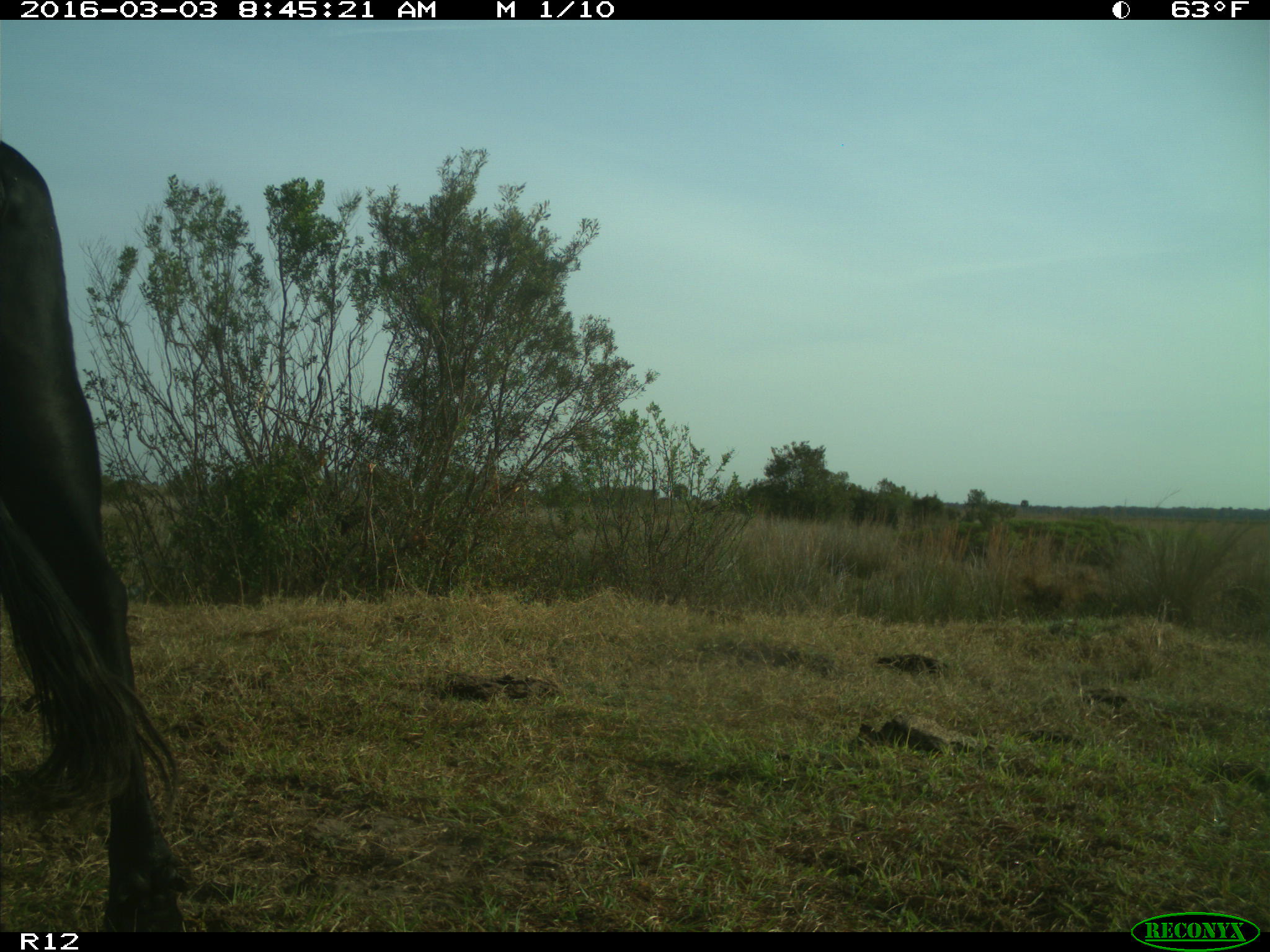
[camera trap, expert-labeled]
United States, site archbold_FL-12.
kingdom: Animalia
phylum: Chordata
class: Mammalia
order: Artiodactyla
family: Bovidae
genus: Bos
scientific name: Bos taurus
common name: domestic cow